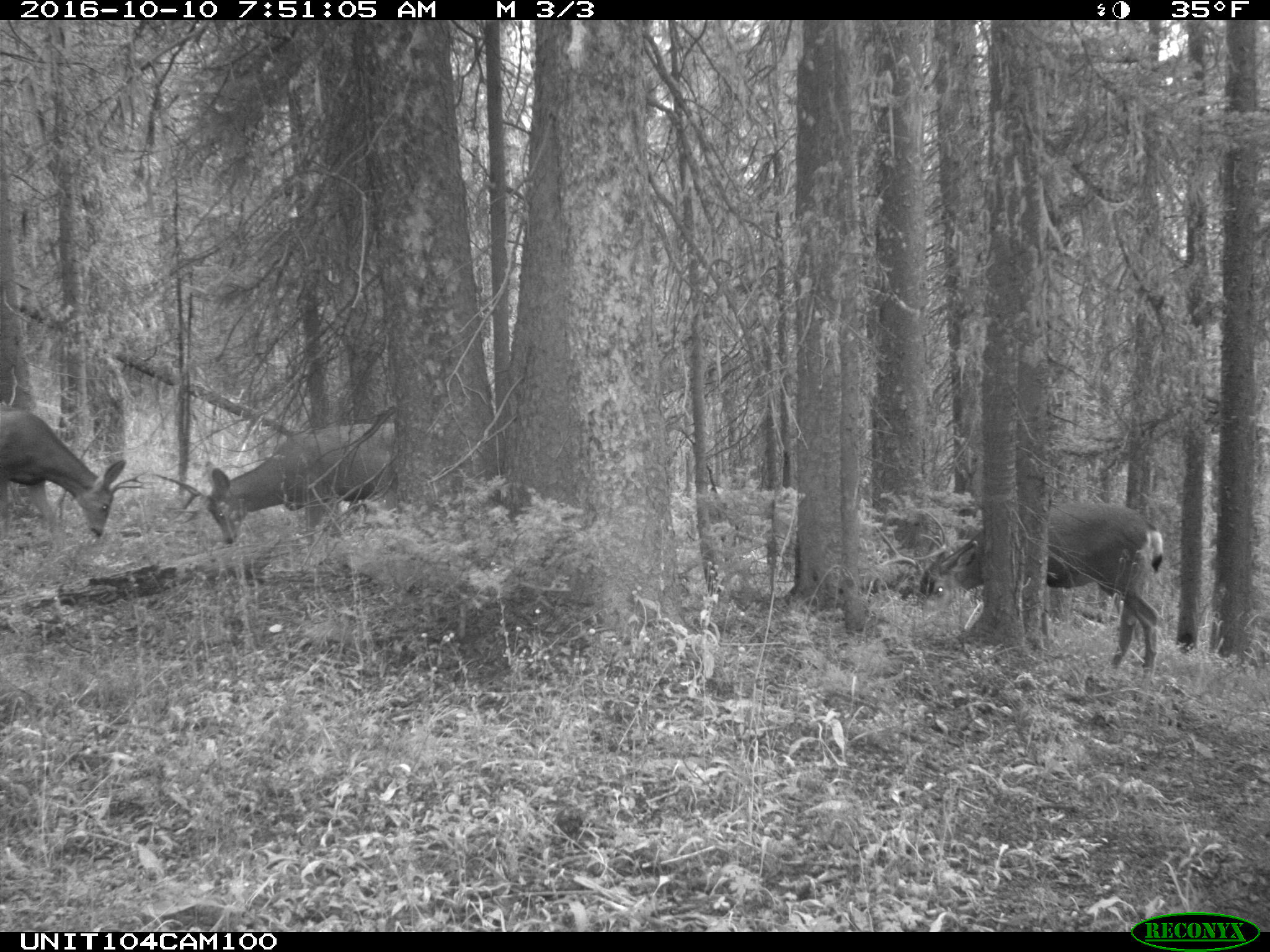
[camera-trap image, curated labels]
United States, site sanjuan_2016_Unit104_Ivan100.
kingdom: Animalia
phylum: Chordata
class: Mammalia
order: Artiodactyla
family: Cervidae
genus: Odocoileus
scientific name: Odocoileus hemionus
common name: mule deer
Odocoileus hemionus (mule deer).